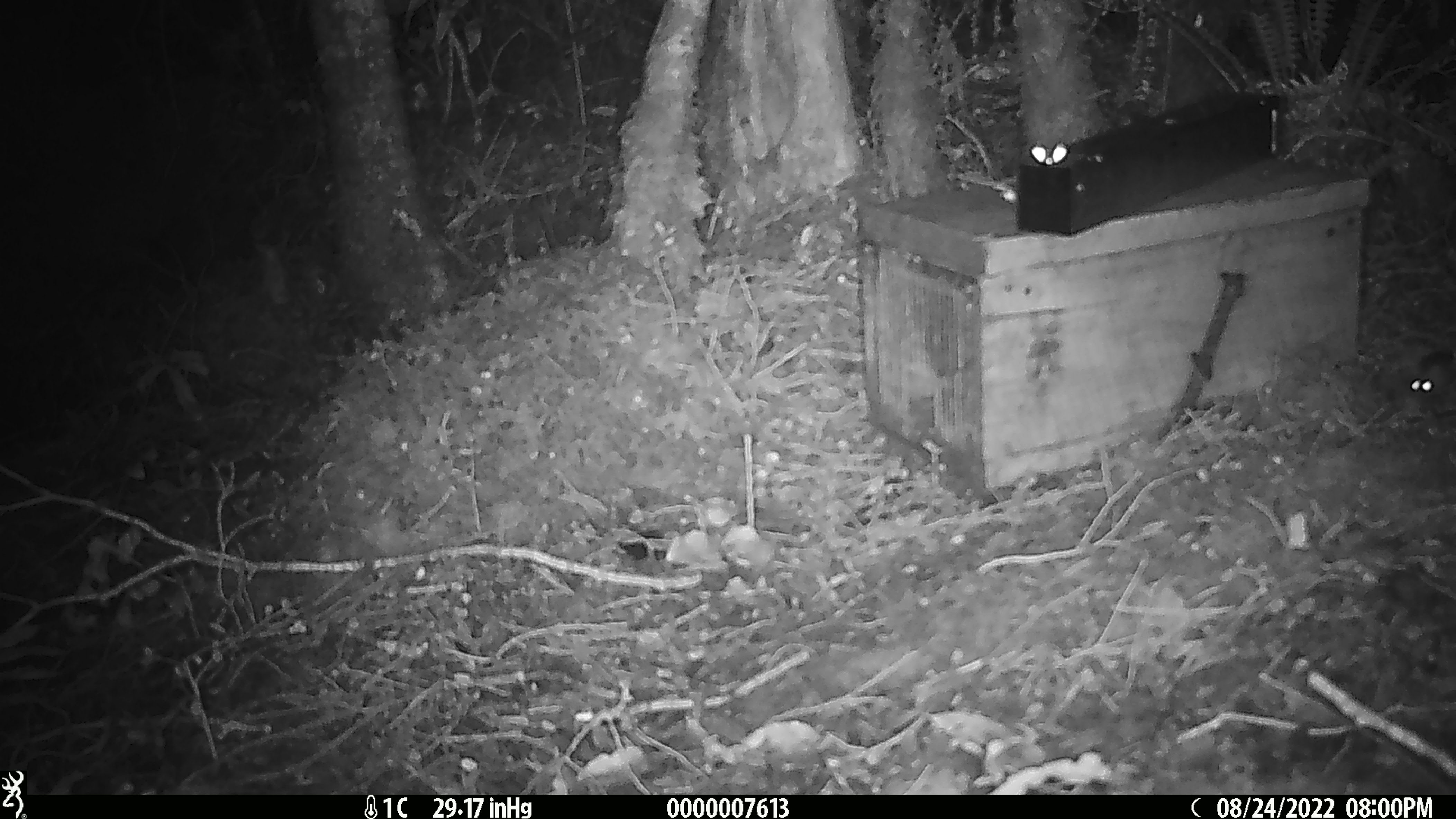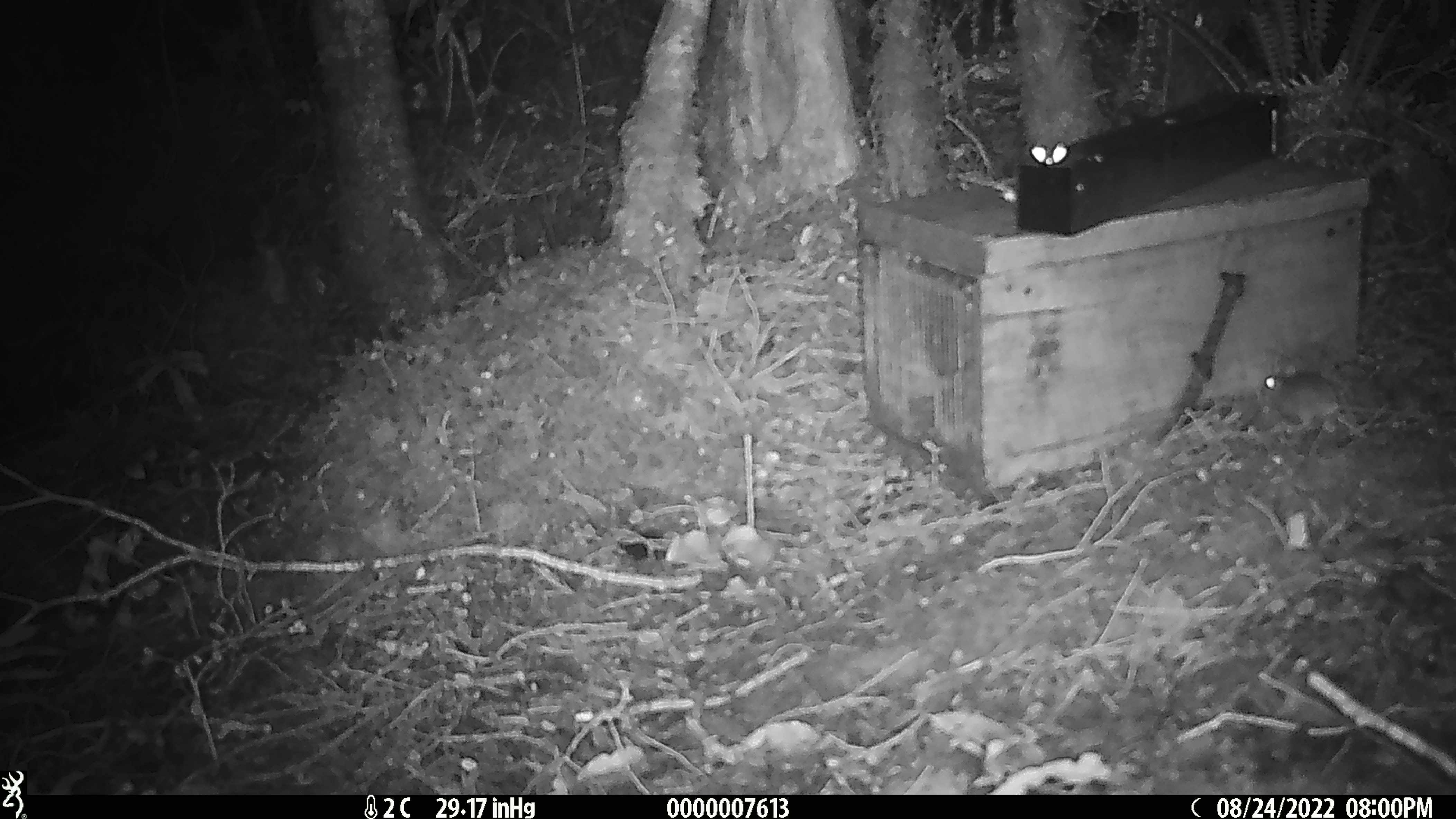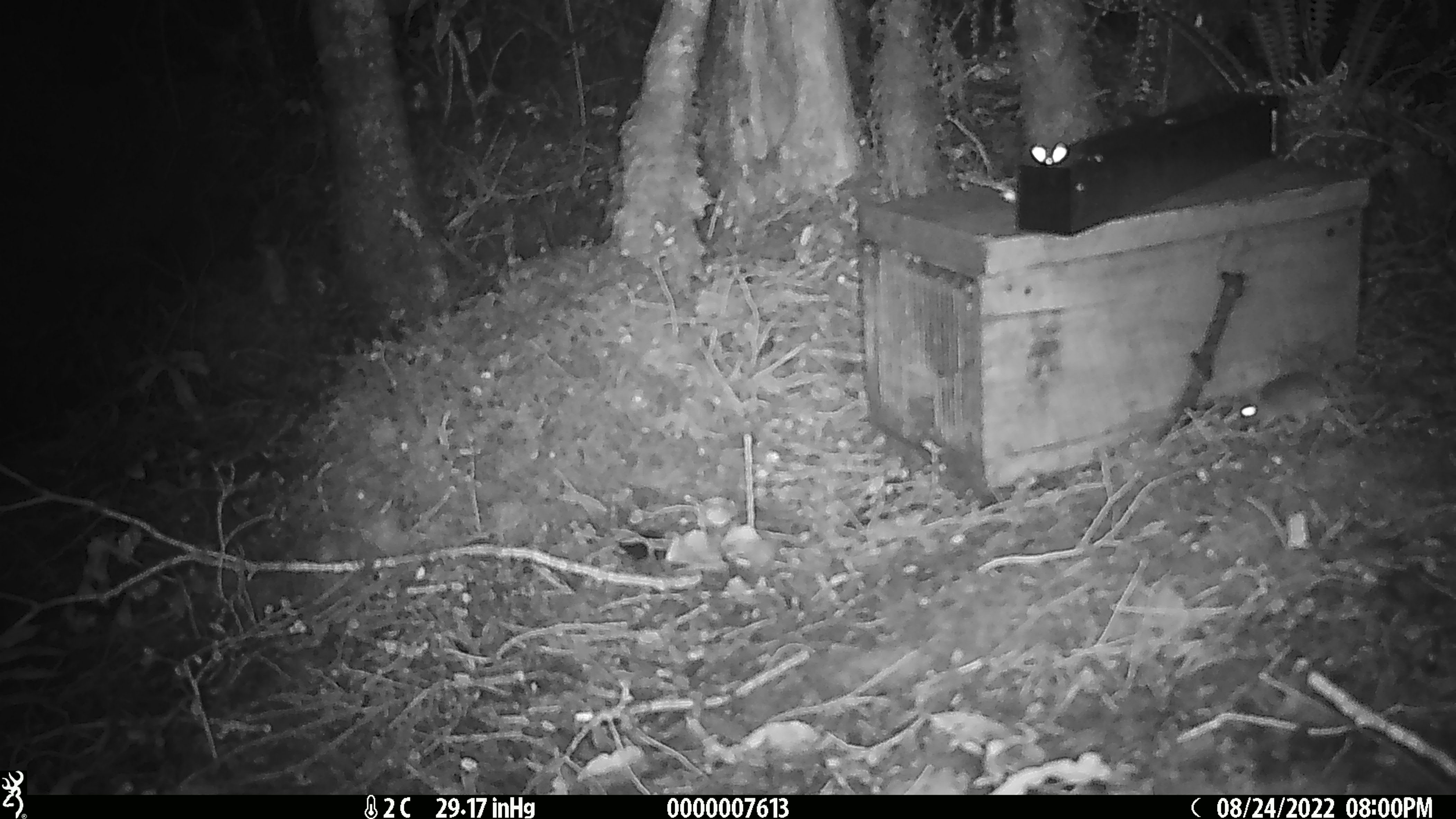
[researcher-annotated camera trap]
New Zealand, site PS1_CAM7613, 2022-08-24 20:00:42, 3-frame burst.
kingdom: Animalia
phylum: Chordata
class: Mammalia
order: Rodentia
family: Muridae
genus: Mus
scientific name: Mus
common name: mouse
Mouse (Mus).